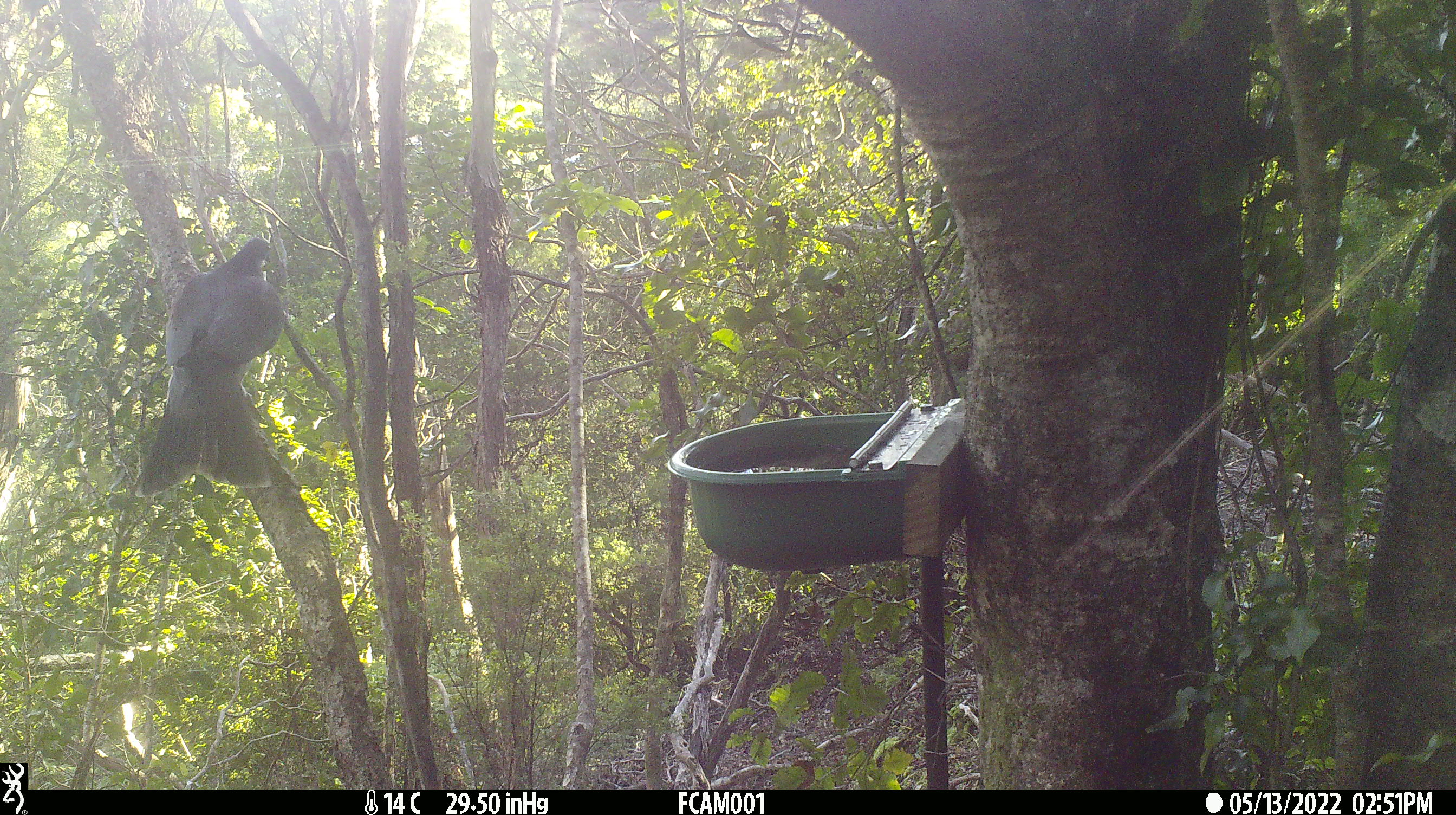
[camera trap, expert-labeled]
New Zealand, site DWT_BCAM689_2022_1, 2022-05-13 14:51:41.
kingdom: Animalia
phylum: Chordata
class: Aves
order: Columbiformes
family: Columbidae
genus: Hemiphaga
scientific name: Hemiphaga novaeseelandiae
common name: new zealand pigeon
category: kereru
Kereru (new zealand pigeon) (Hemiphaga novaeseelandiae).